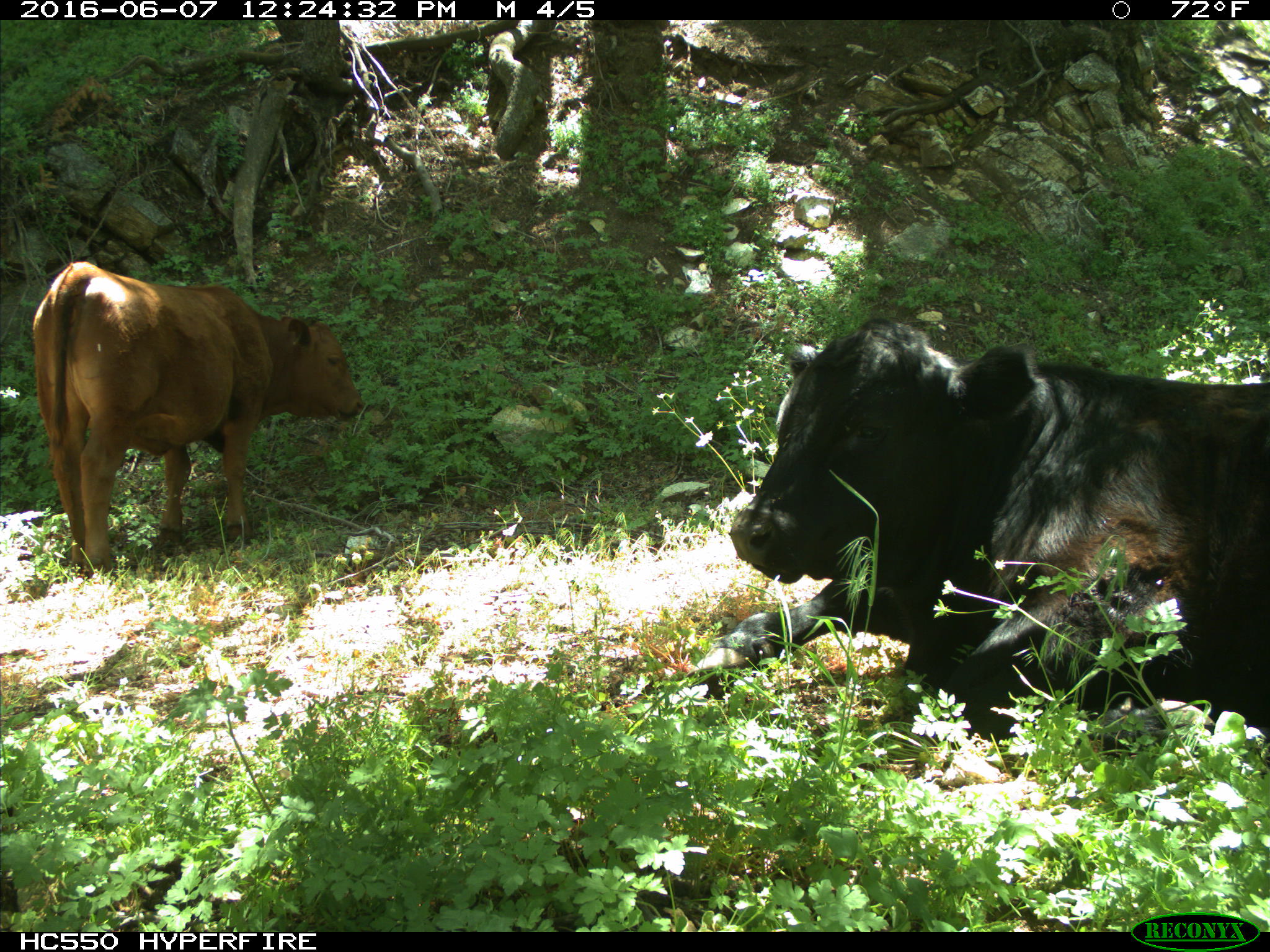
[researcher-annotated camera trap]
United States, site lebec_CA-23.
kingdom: Animalia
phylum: Chordata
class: Mammalia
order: Artiodactyla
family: Bovidae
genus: Bos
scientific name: Bos taurus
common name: domestic cow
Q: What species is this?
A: Bos taurus (domestic cow).